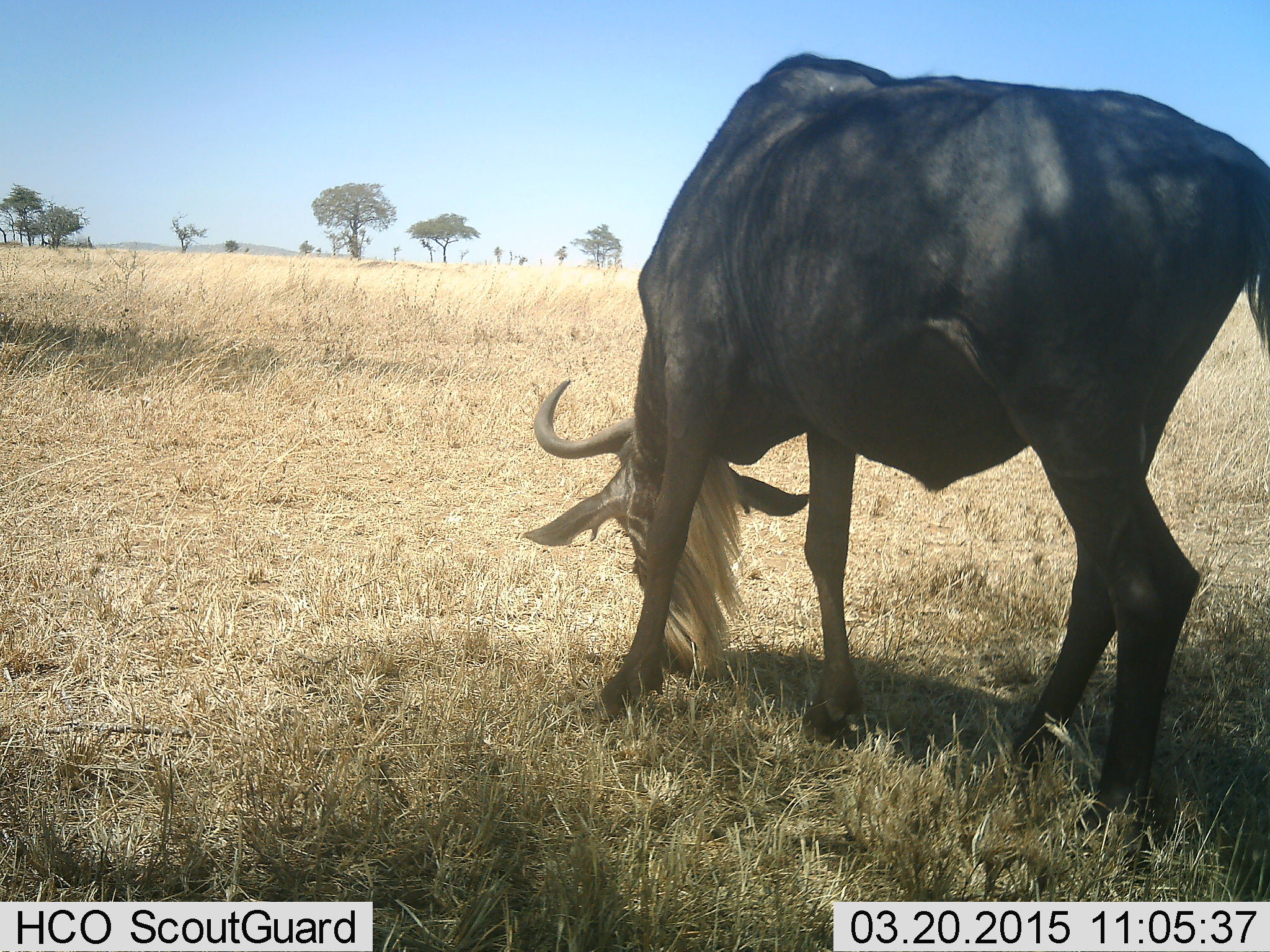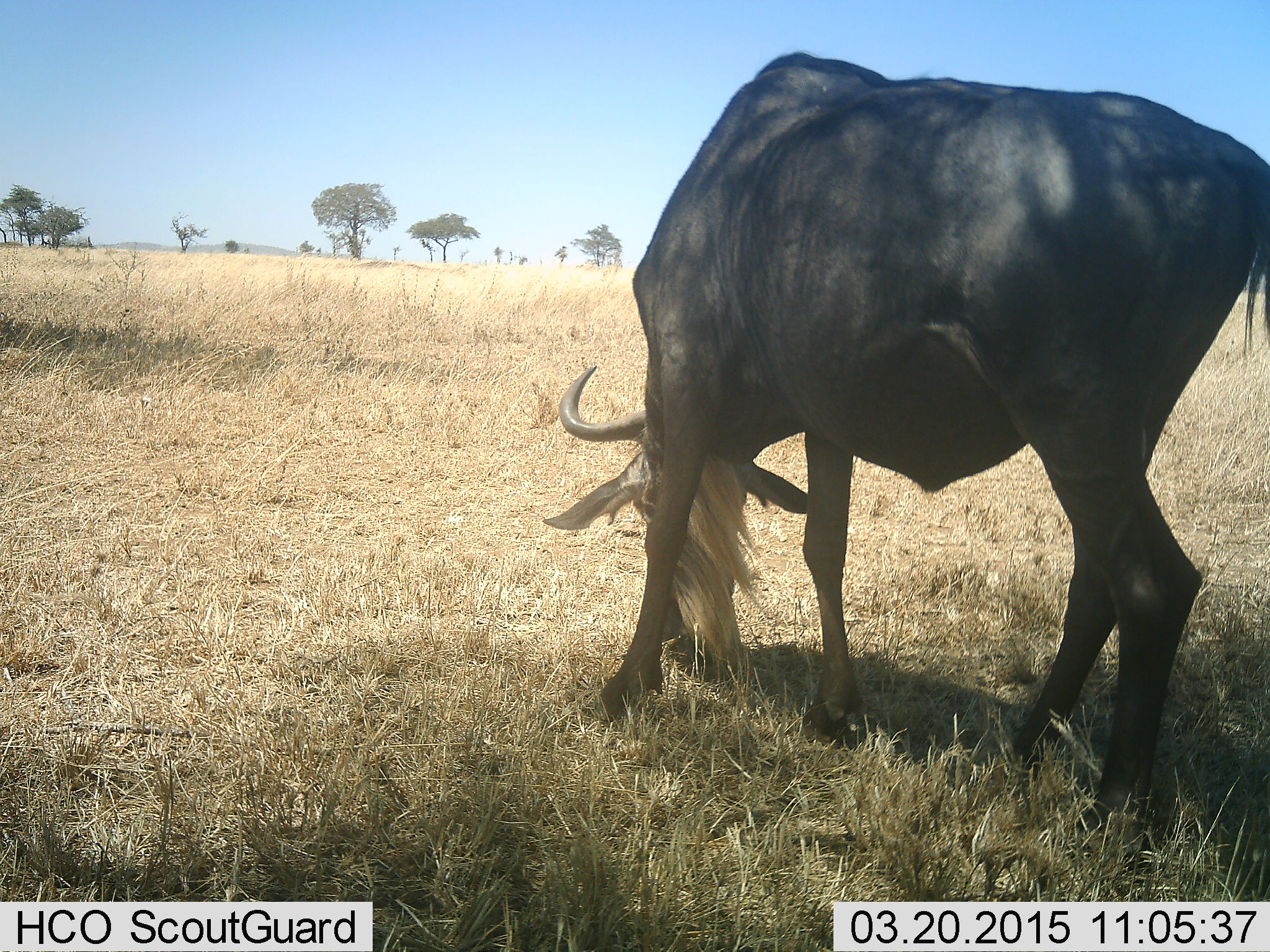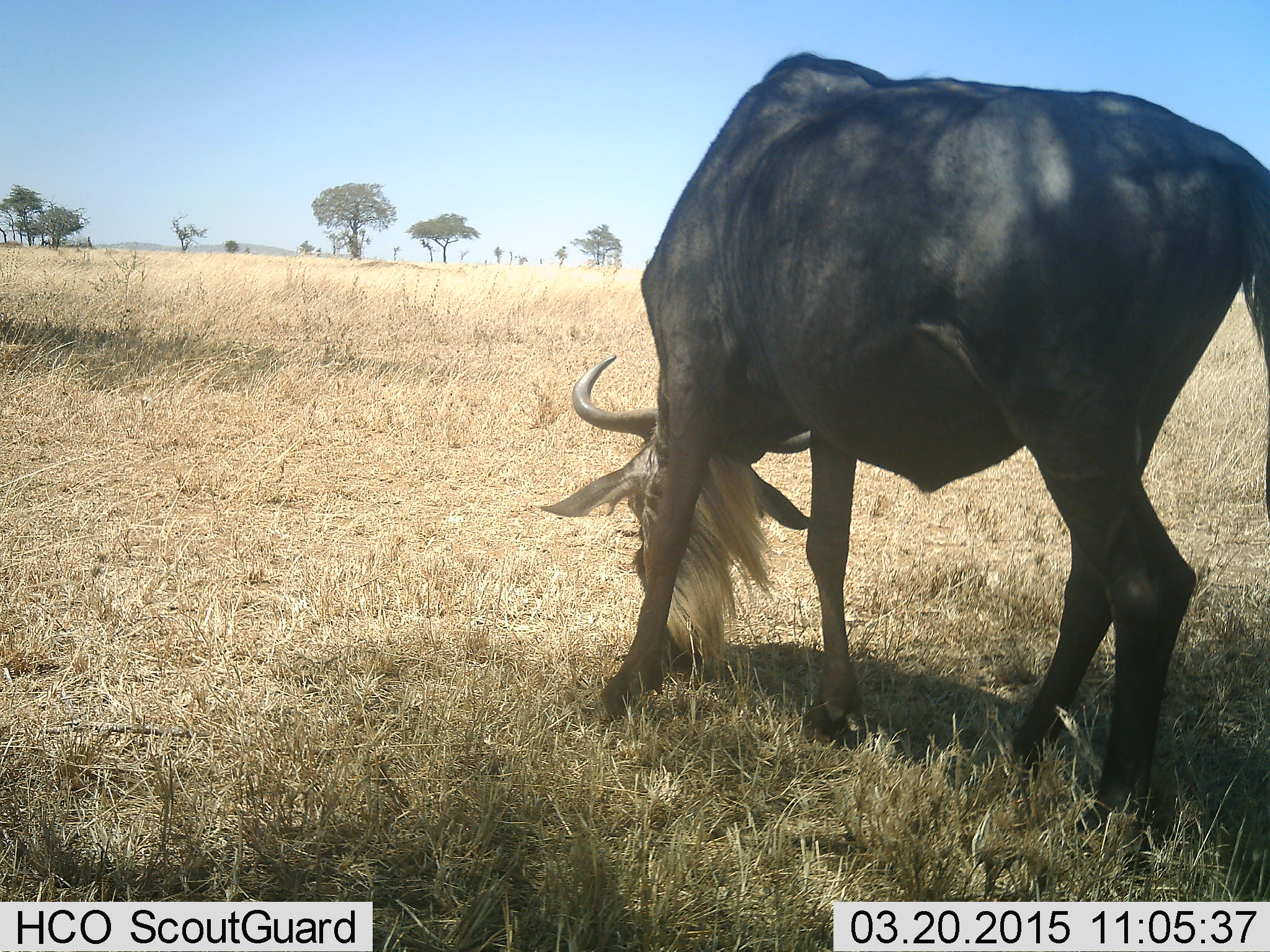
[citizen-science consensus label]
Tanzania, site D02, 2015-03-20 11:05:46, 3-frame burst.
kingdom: Animalia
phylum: Chordata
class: Mammalia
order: Artiodactyla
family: Bovidae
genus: Connochaetes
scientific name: Connochaetes taurinus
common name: blue wildebeest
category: wildebeest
Wildebeest (blue wildebeest) (Connochaetes taurinus), count 1. Behavior (volunteer vote fractions): standing 10%, resting 0%, moving 0%, interacting 0%. Young present (vote fraction): 0%. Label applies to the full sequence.